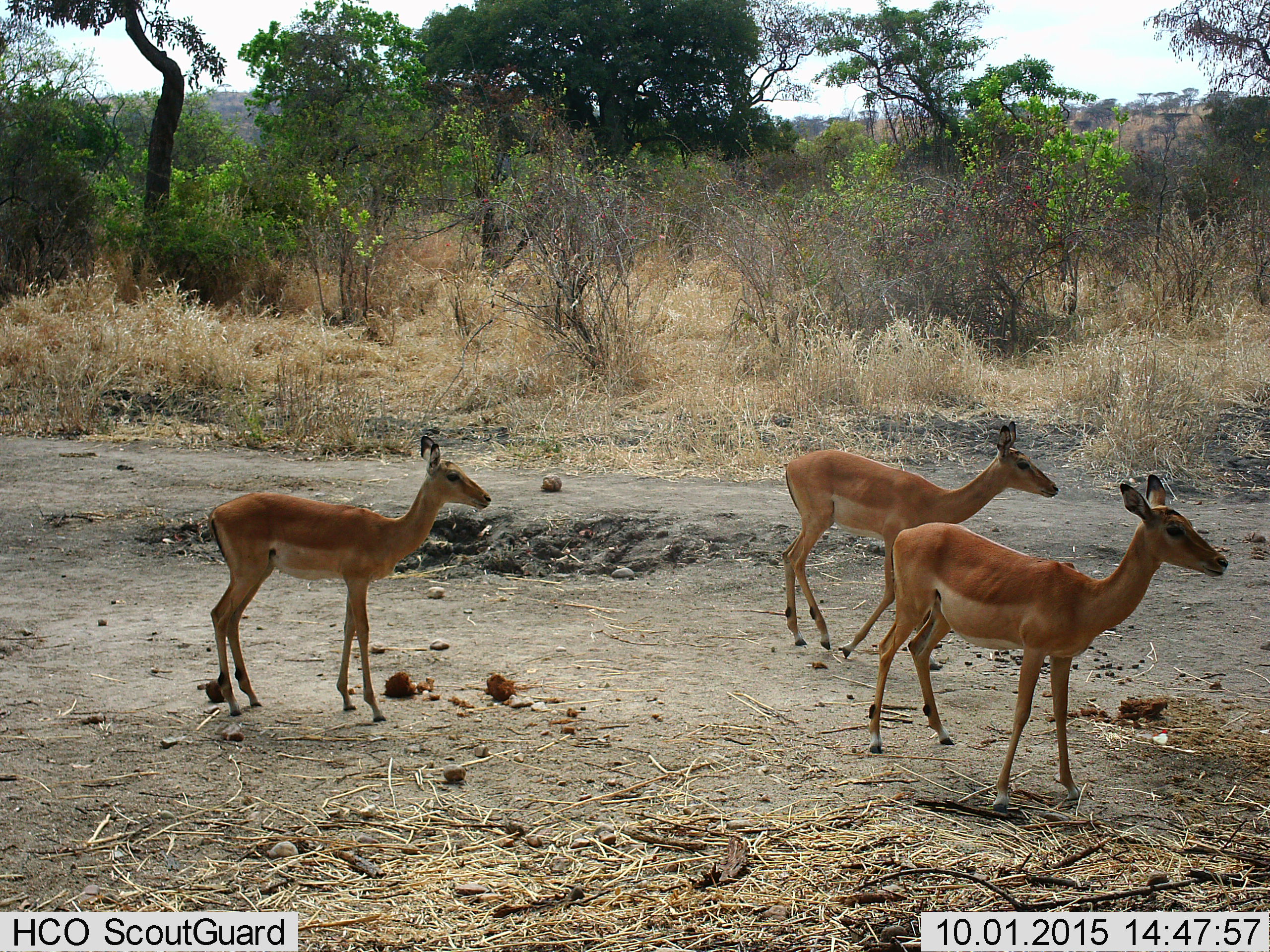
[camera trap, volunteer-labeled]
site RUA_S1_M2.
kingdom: Animalia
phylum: Chordata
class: Mammalia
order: Artiodactyla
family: Bovidae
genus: Aepyceros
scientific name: Aepyceros melampus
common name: impala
Impala (Aepyceros melampus), count 3. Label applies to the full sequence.